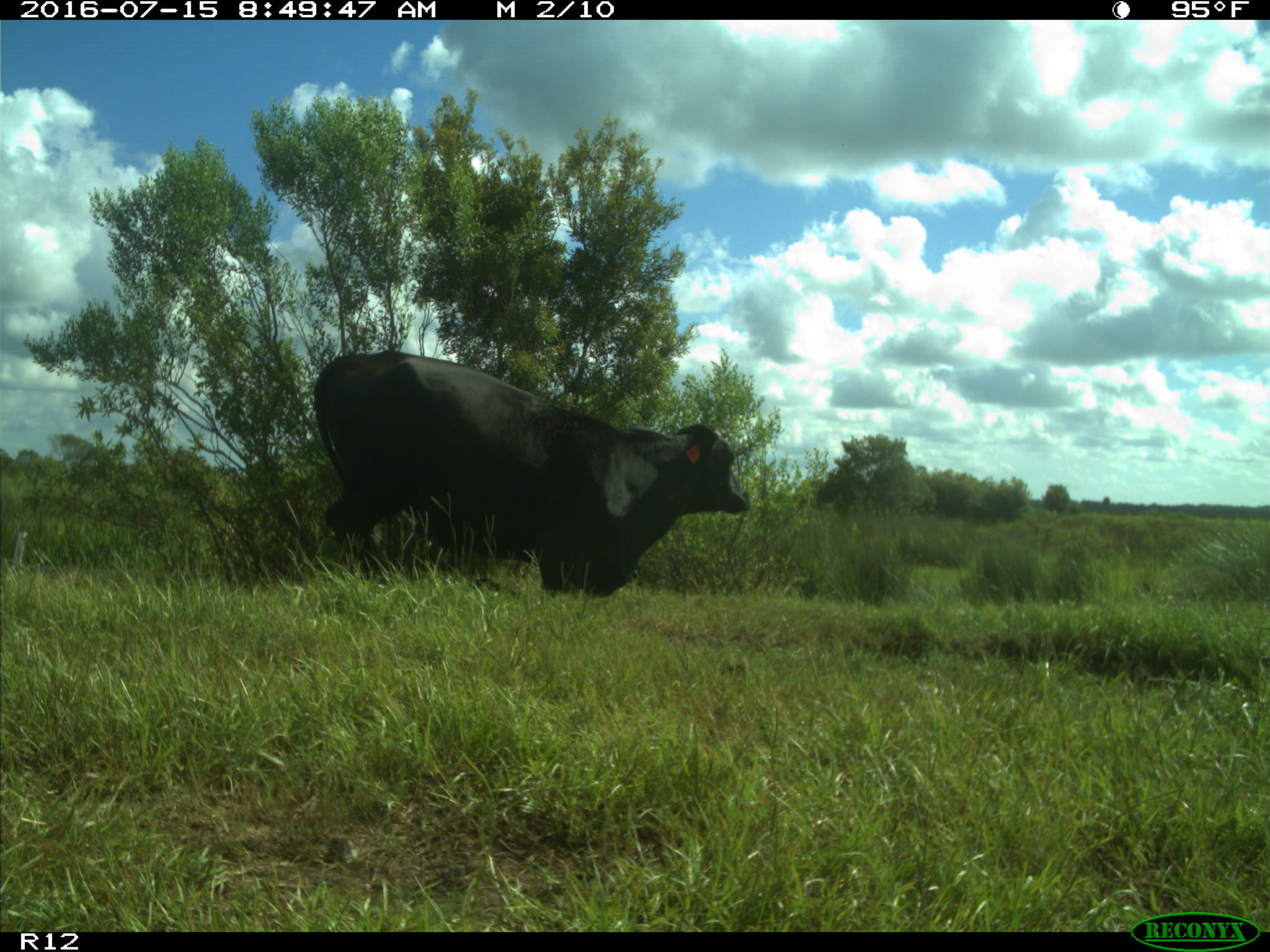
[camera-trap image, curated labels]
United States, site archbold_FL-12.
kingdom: Animalia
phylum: Chordata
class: Mammalia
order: Artiodactyla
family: Bovidae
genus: Bos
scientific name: Bos taurus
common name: domestic cow